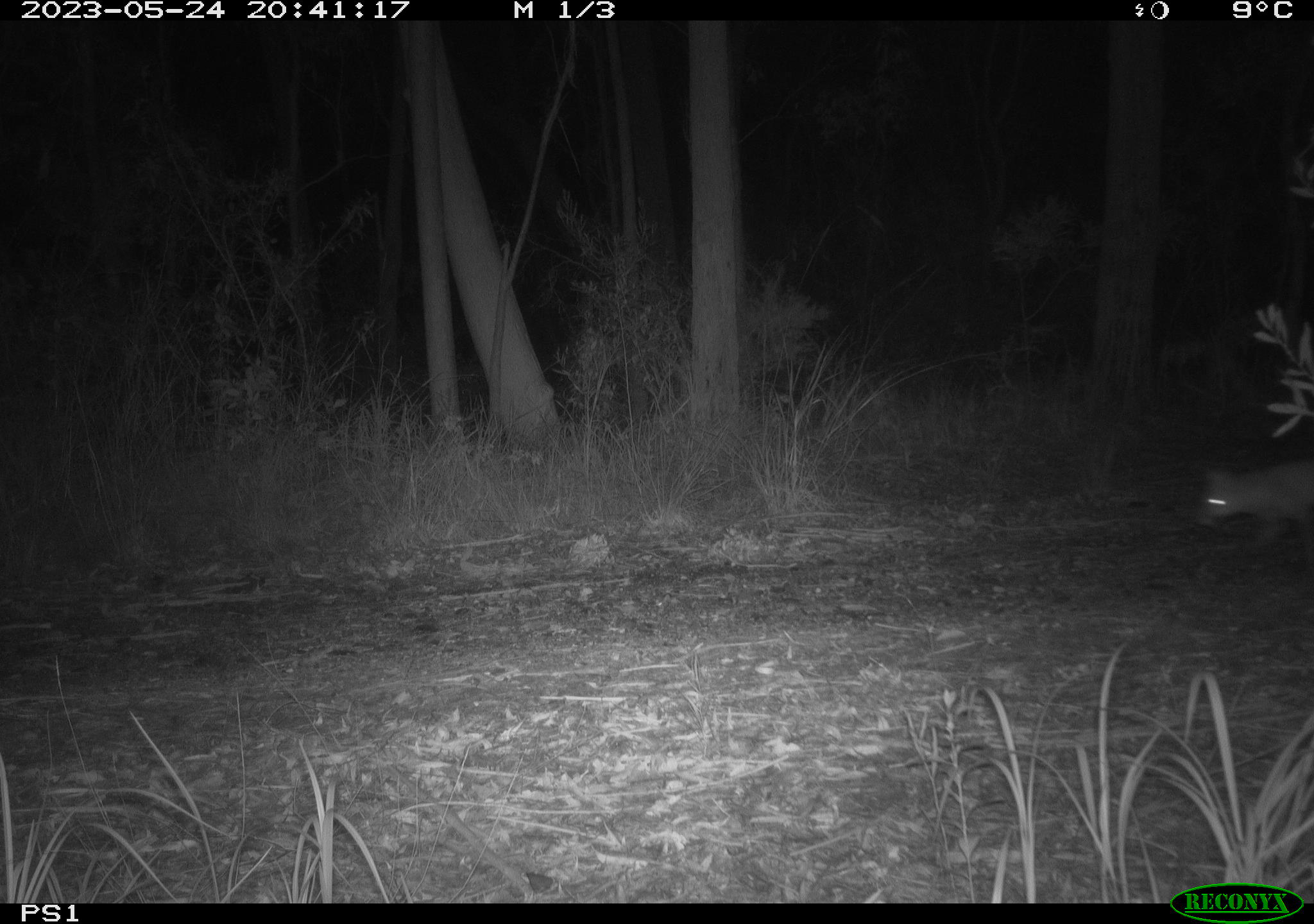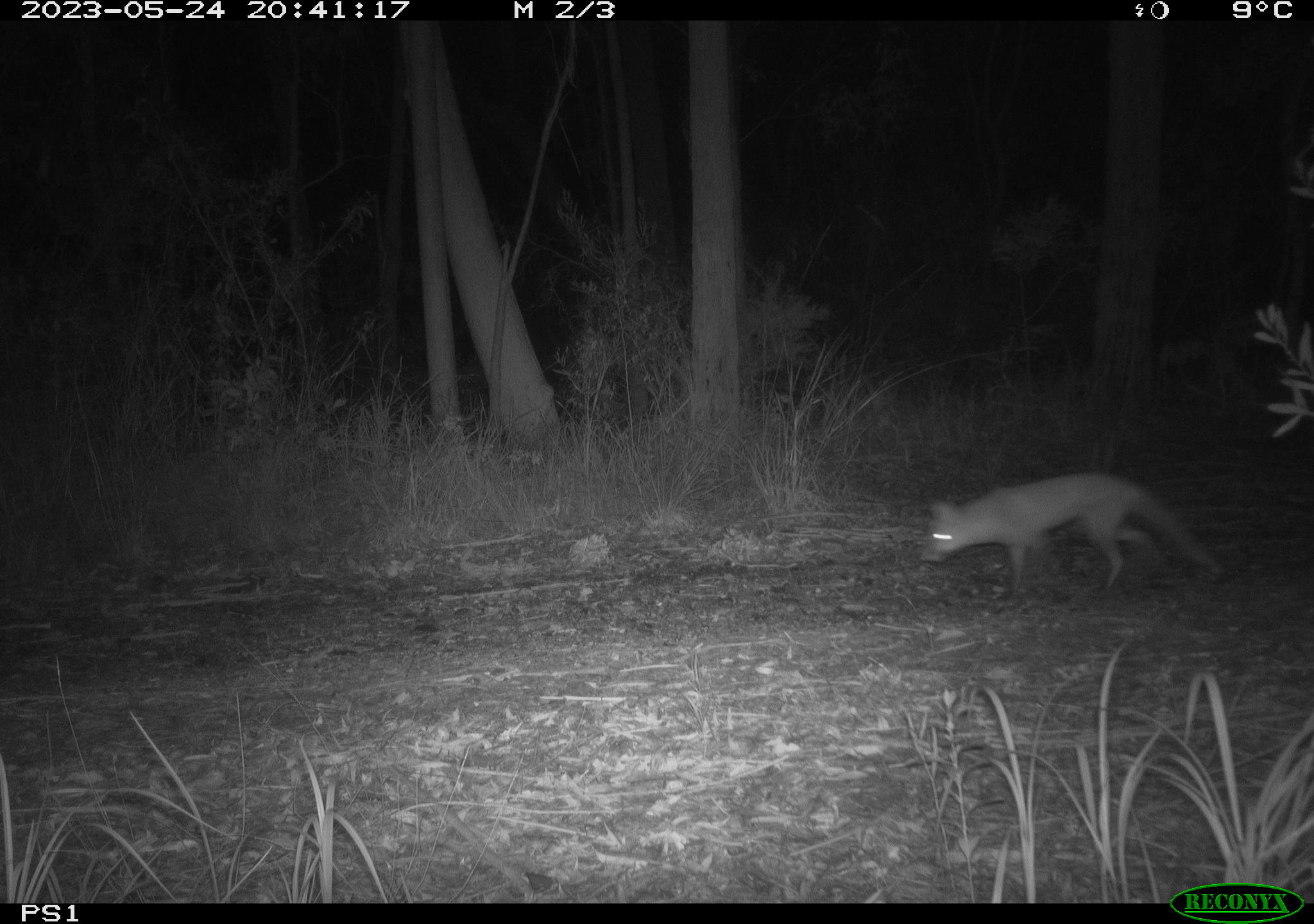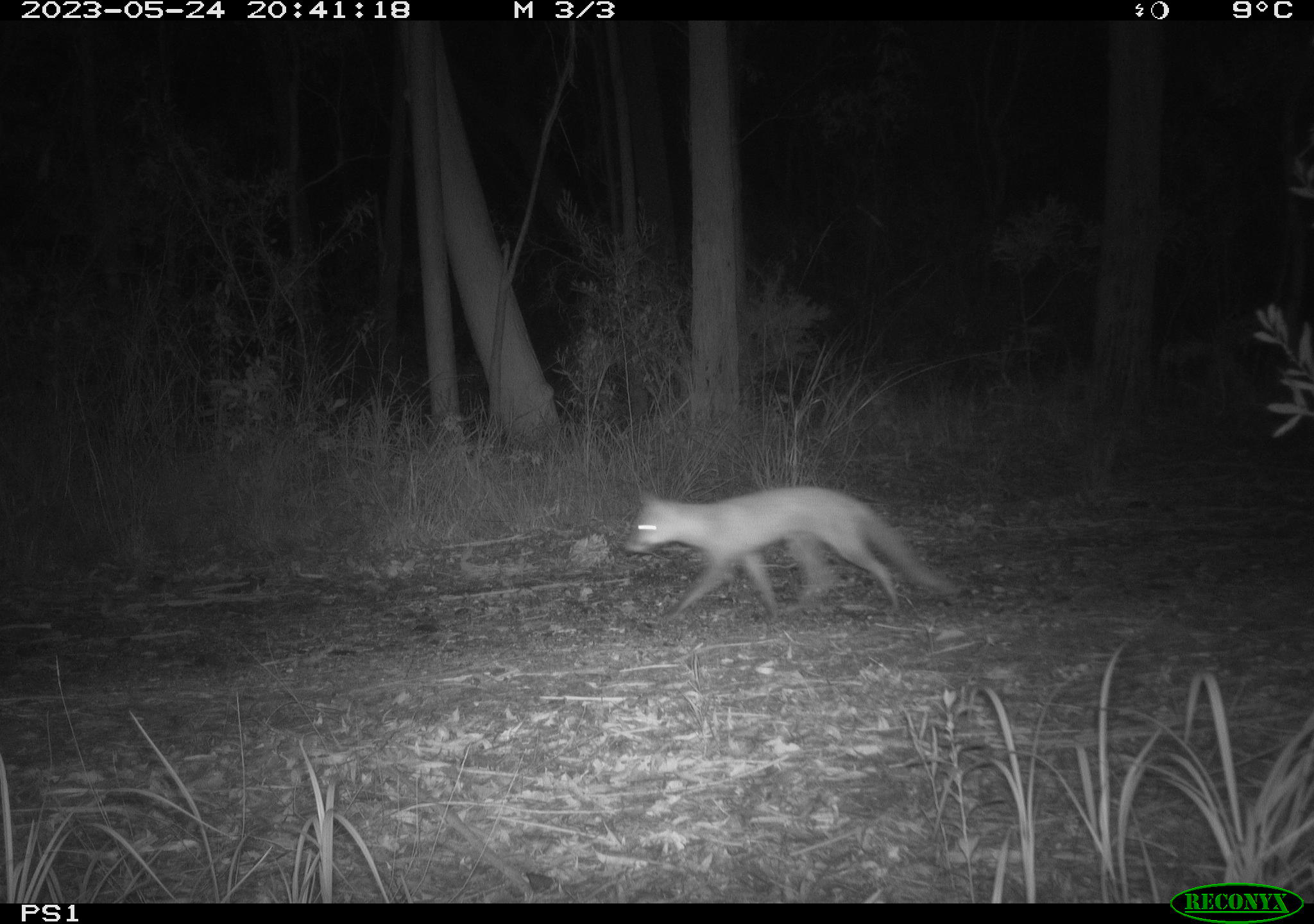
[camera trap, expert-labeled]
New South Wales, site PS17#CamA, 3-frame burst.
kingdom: Animalia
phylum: Chordata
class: Mammalia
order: Carnivora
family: Canidae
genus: Vulpes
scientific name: Vulpes vulpes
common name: red fox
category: fox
Fox (red fox) (Vulpes vulpes).